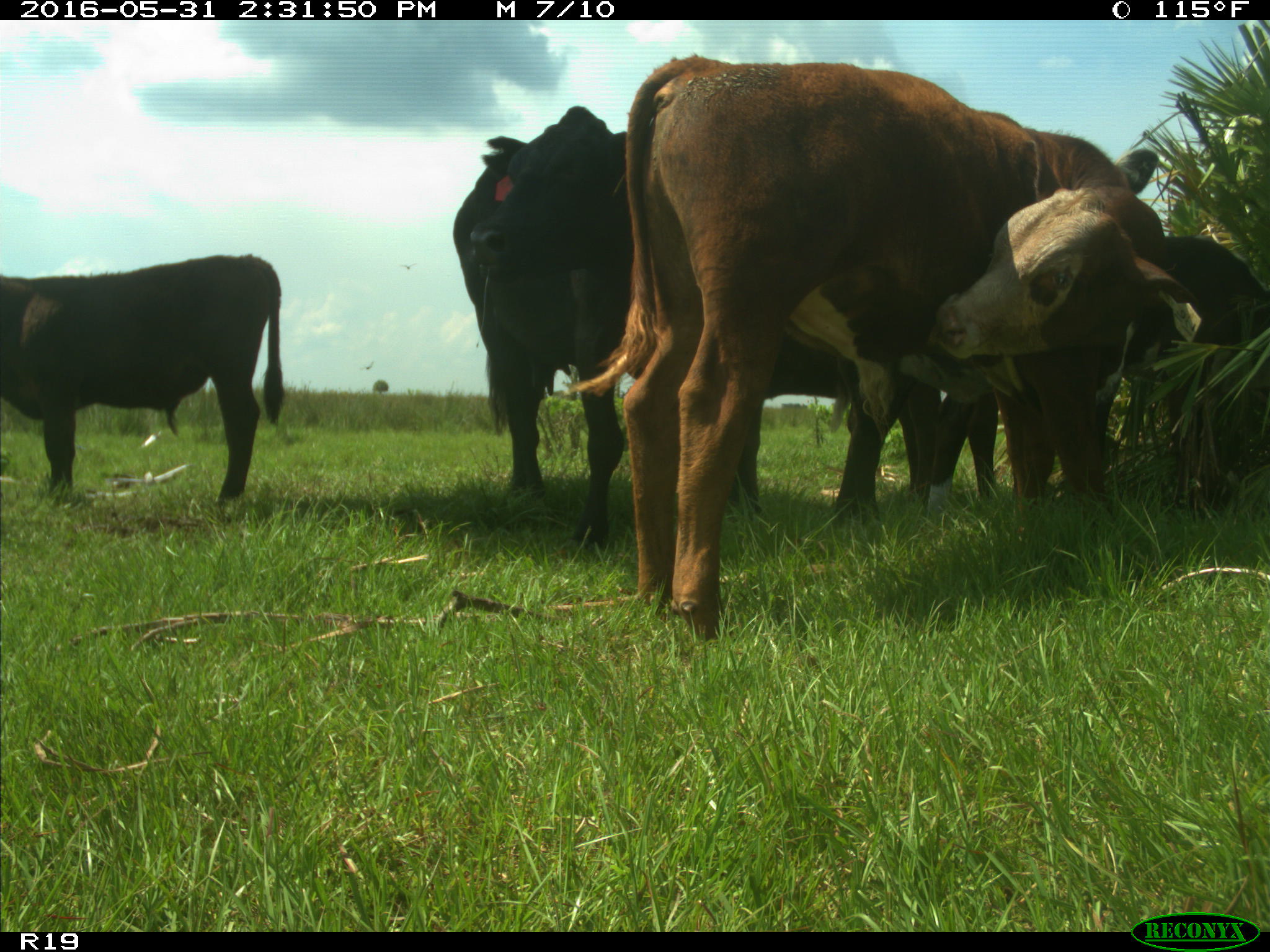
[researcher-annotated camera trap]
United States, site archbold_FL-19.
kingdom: Animalia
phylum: Chordata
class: Mammalia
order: Artiodactyla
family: Bovidae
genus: Bos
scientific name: Bos taurus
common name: domestic cow